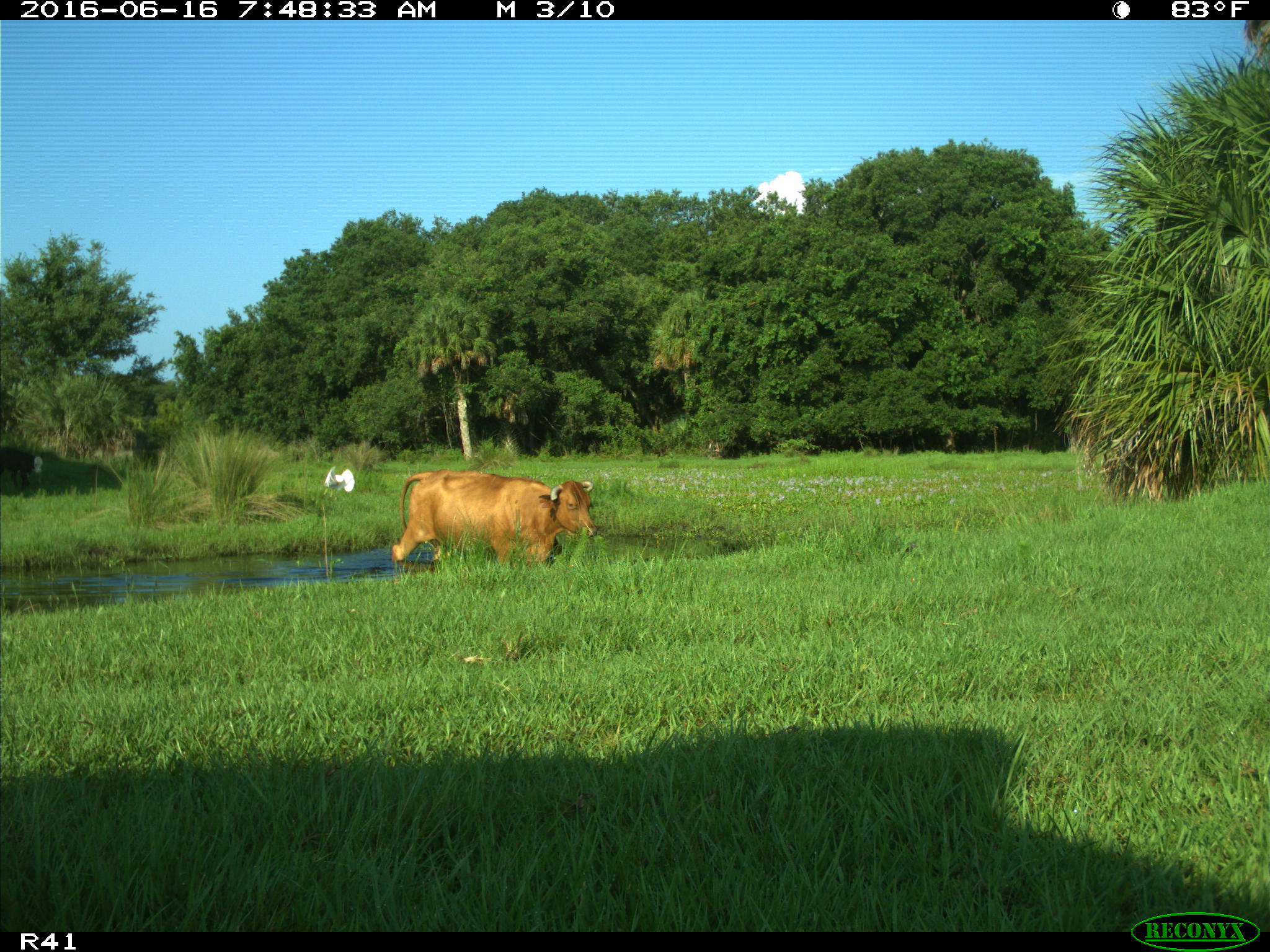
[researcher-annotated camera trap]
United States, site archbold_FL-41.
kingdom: Animalia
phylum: Chordata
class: Mammalia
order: Artiodactyla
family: Bovidae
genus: Bos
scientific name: Bos taurus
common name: domestic cow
Bos taurus (domestic cow).